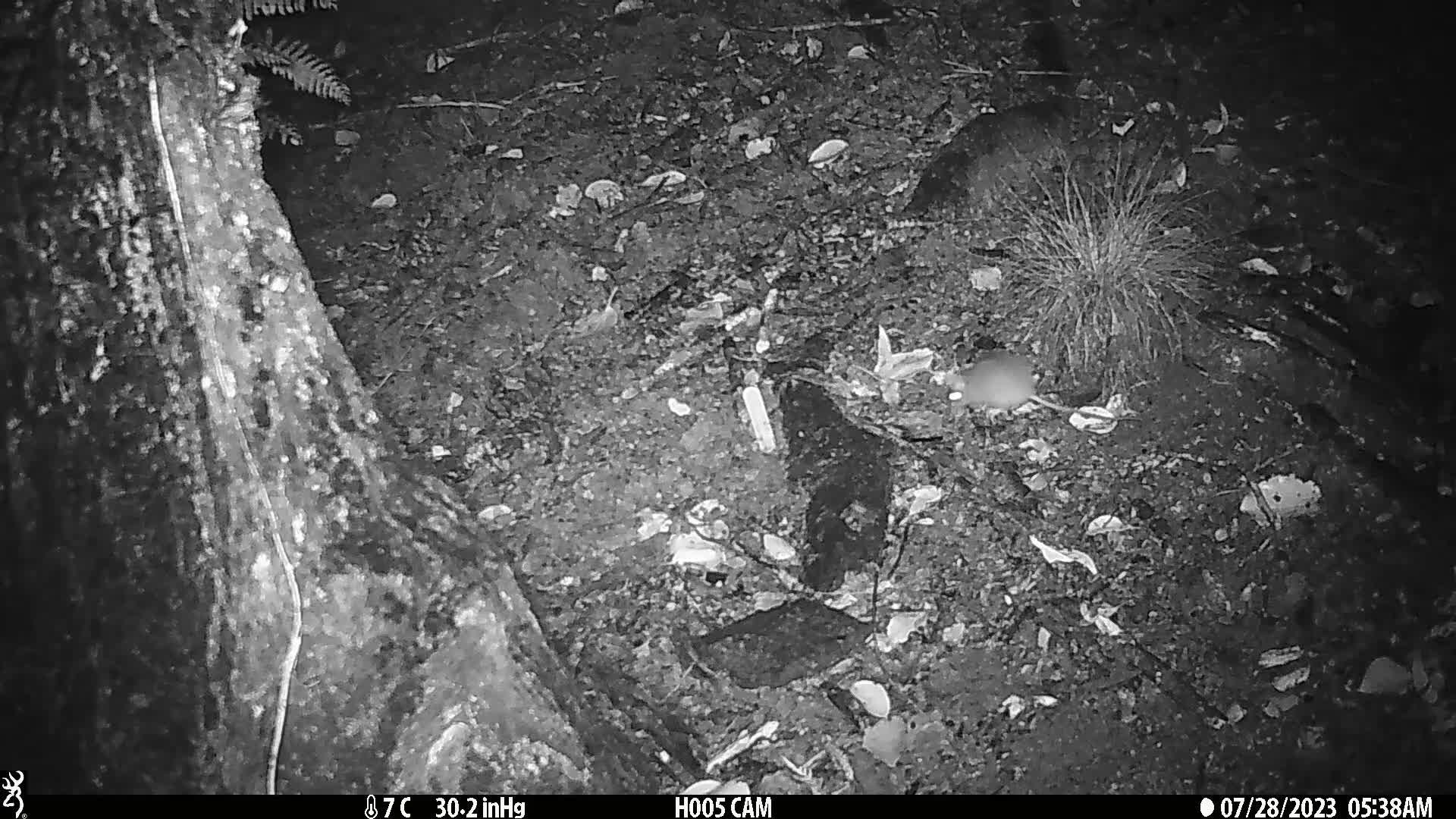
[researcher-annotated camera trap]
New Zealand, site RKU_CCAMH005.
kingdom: Animalia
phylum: Chordata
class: Mammalia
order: Rodentia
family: Muridae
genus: Rattus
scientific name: Rattus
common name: rat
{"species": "rat (Rattus)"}